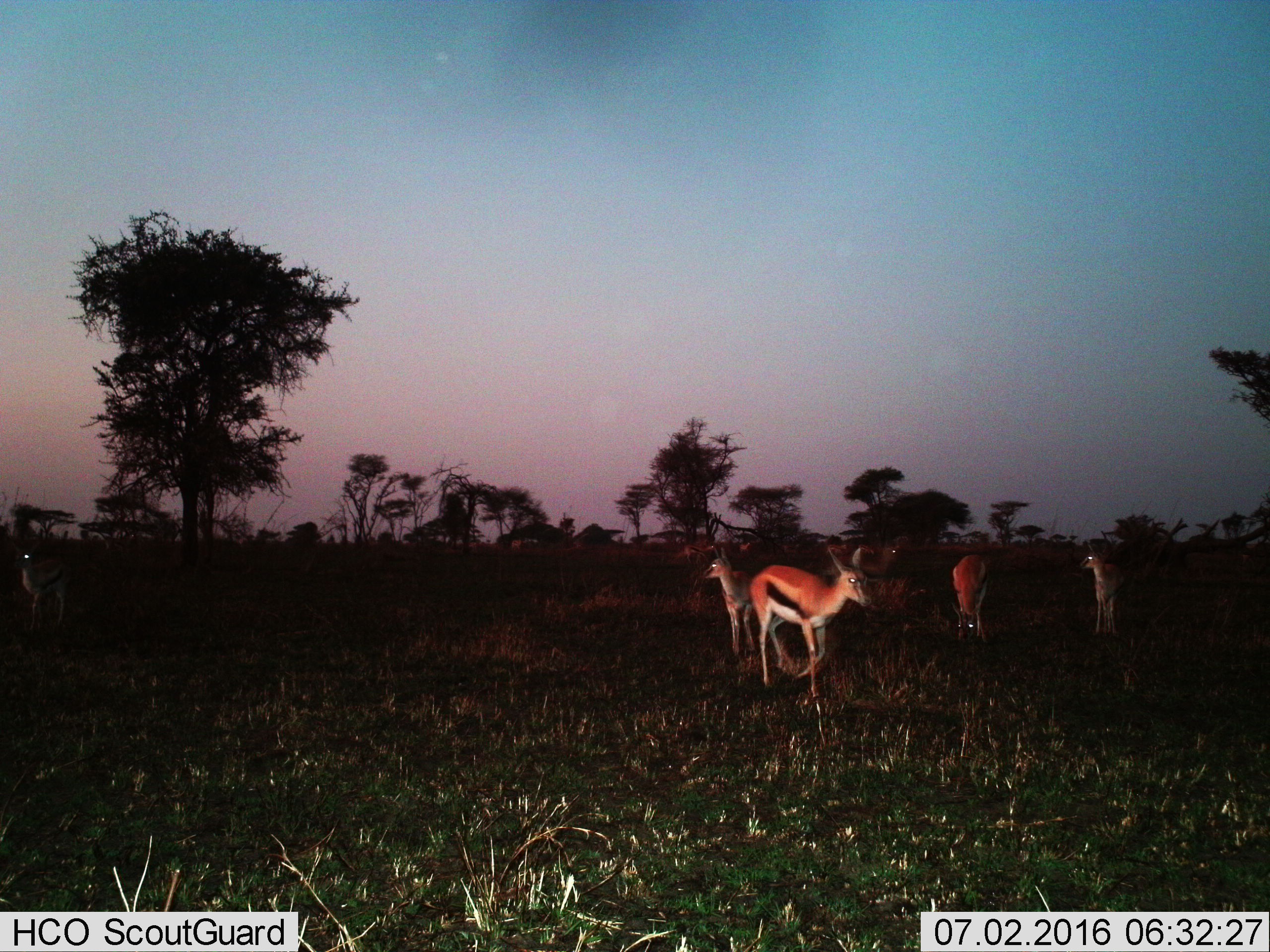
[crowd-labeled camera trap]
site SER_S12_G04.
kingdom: Animalia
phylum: Chordata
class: Mammalia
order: Artiodactyla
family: Bovidae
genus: Eudorcas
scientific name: Eudorcas thomsonii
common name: thomson's gazelle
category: gazellethomsons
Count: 6.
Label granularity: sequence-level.